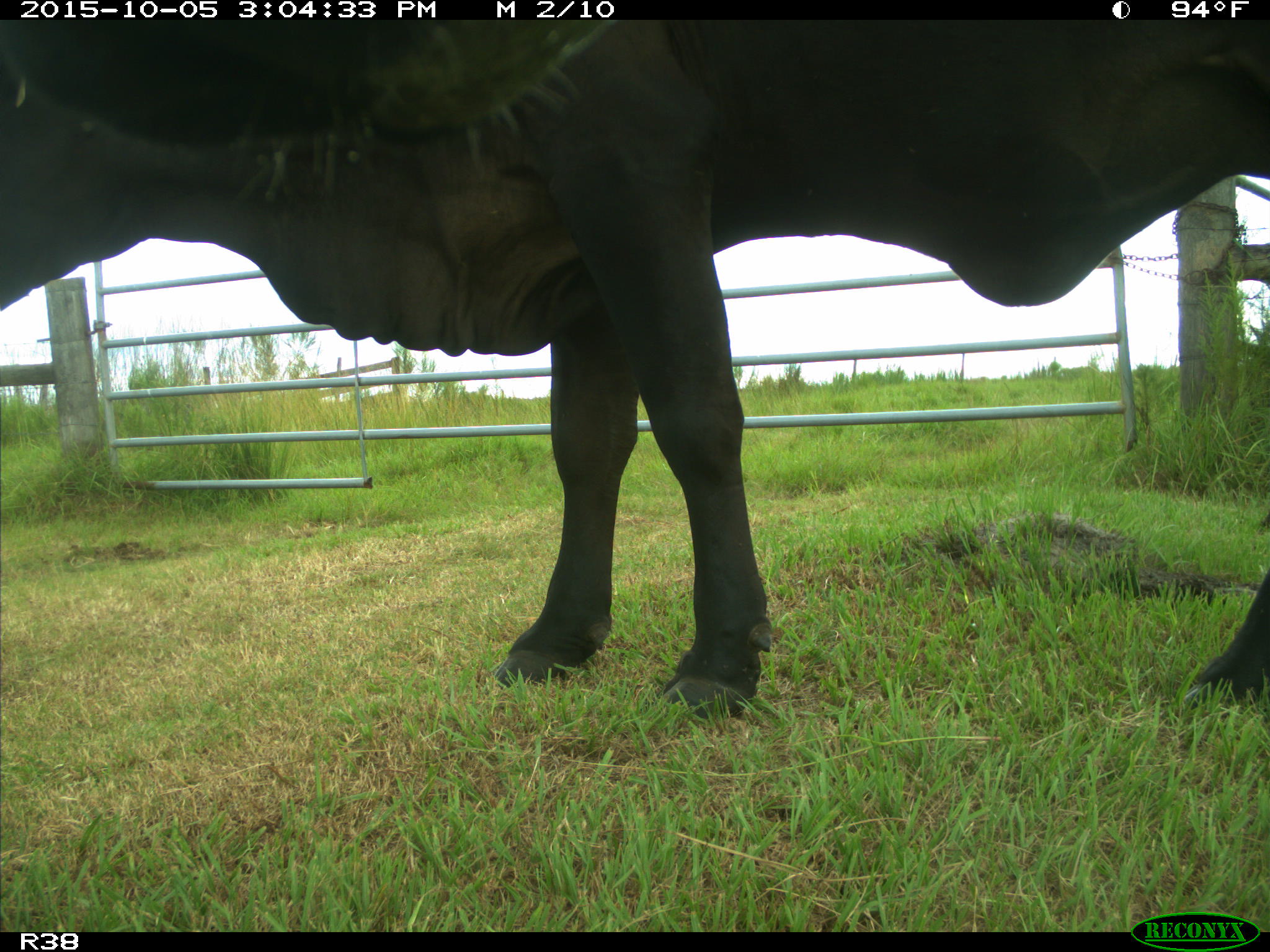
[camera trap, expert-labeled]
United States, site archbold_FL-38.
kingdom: Animalia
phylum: Chordata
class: Mammalia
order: Artiodactyla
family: Bovidae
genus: Bos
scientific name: Bos taurus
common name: domestic cow